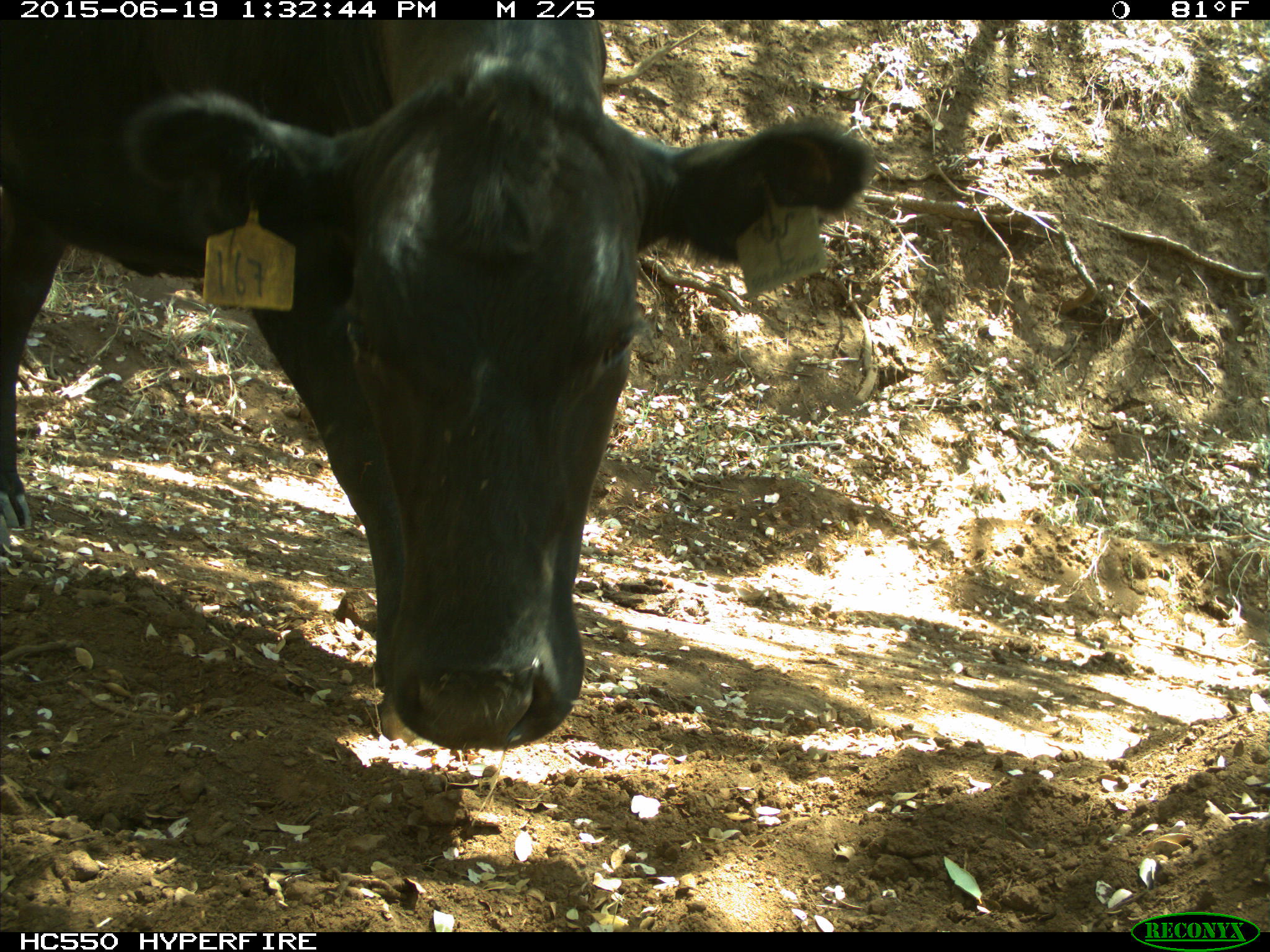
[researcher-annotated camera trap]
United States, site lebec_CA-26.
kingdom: Animalia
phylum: Chordata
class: Mammalia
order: Artiodactyla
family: Bovidae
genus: Bos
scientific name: Bos taurus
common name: domestic cow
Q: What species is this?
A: Bos taurus (domestic cow).